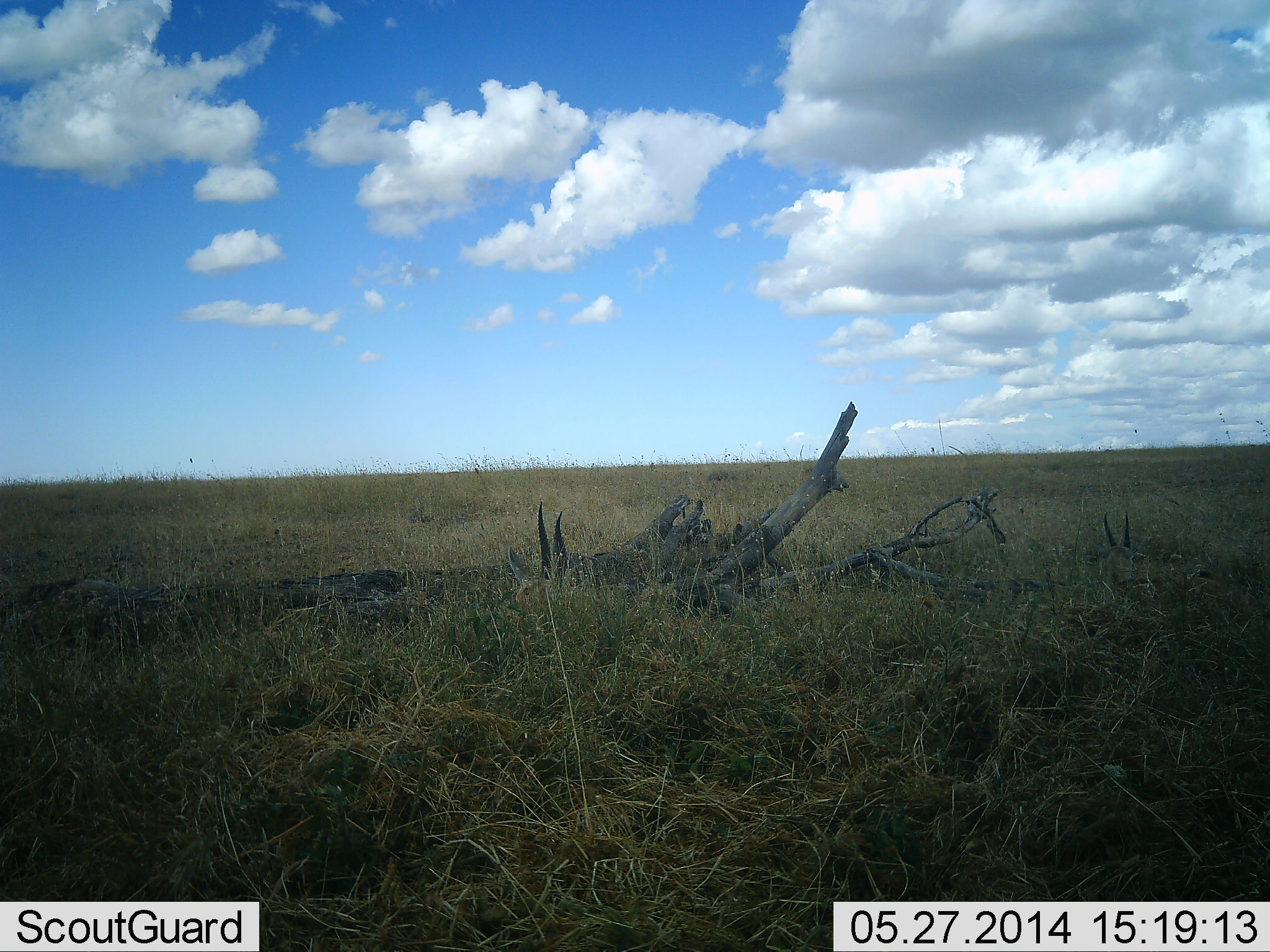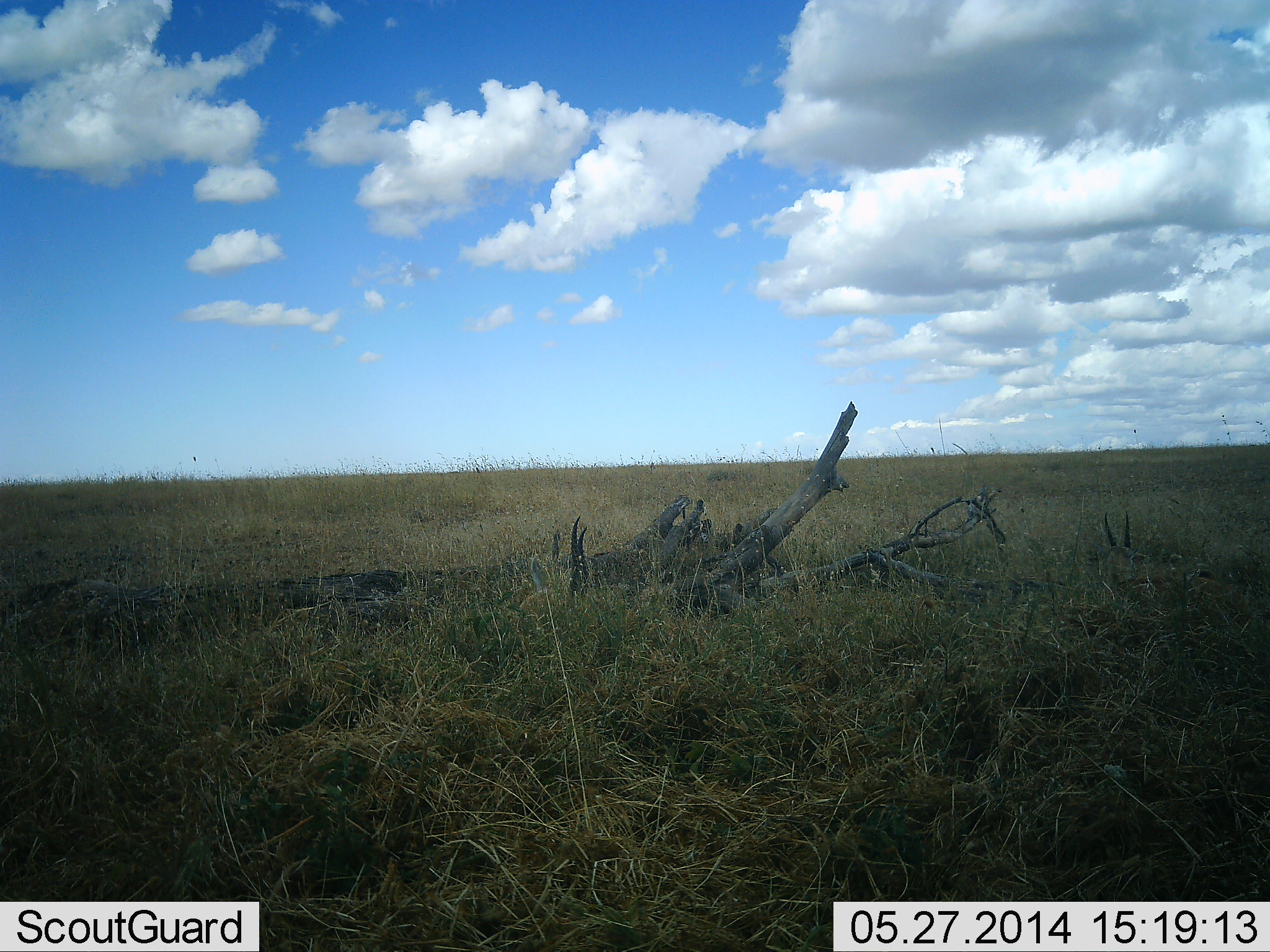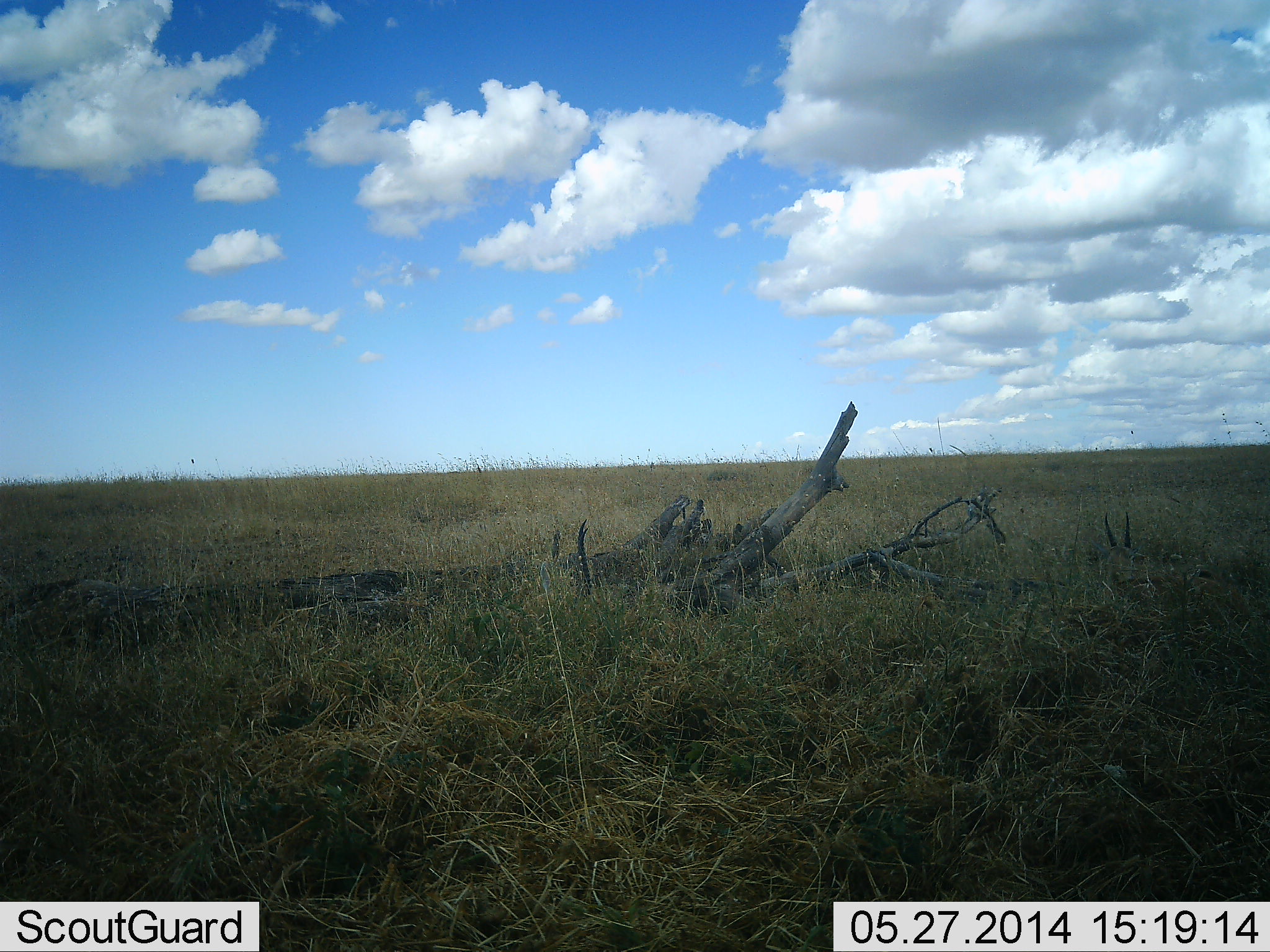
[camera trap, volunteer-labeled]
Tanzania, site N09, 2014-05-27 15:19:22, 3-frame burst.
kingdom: Animalia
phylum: Chordata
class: Mammalia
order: Artiodactyla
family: Bovidae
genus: Eudorcas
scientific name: Eudorcas thomsonii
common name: thomson's gazelle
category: gazellethomsons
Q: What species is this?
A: Gazellethomsons (thomson's gazelle) (Eudorcas thomsonii).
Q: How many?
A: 2.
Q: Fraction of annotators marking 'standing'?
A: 0%.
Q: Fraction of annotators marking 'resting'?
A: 100%.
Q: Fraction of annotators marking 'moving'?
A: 0%.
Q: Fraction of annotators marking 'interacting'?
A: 0%.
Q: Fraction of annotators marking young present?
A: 0%.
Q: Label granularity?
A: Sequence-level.